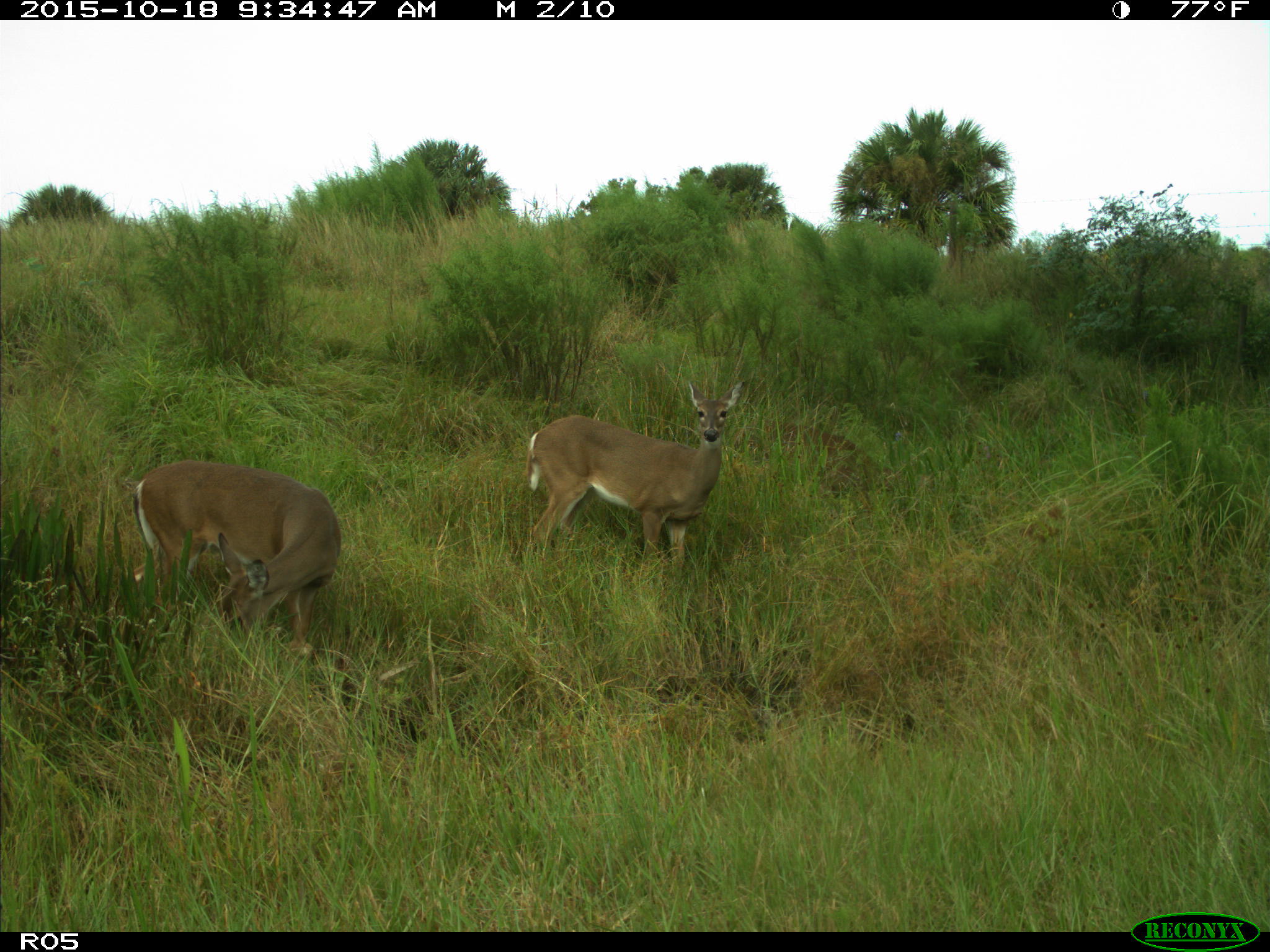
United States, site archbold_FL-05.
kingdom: Animalia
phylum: Chordata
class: Mammalia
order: Artiodactyla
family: Cervidae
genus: Odocoileus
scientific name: Odocoileus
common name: deer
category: unidentified deer